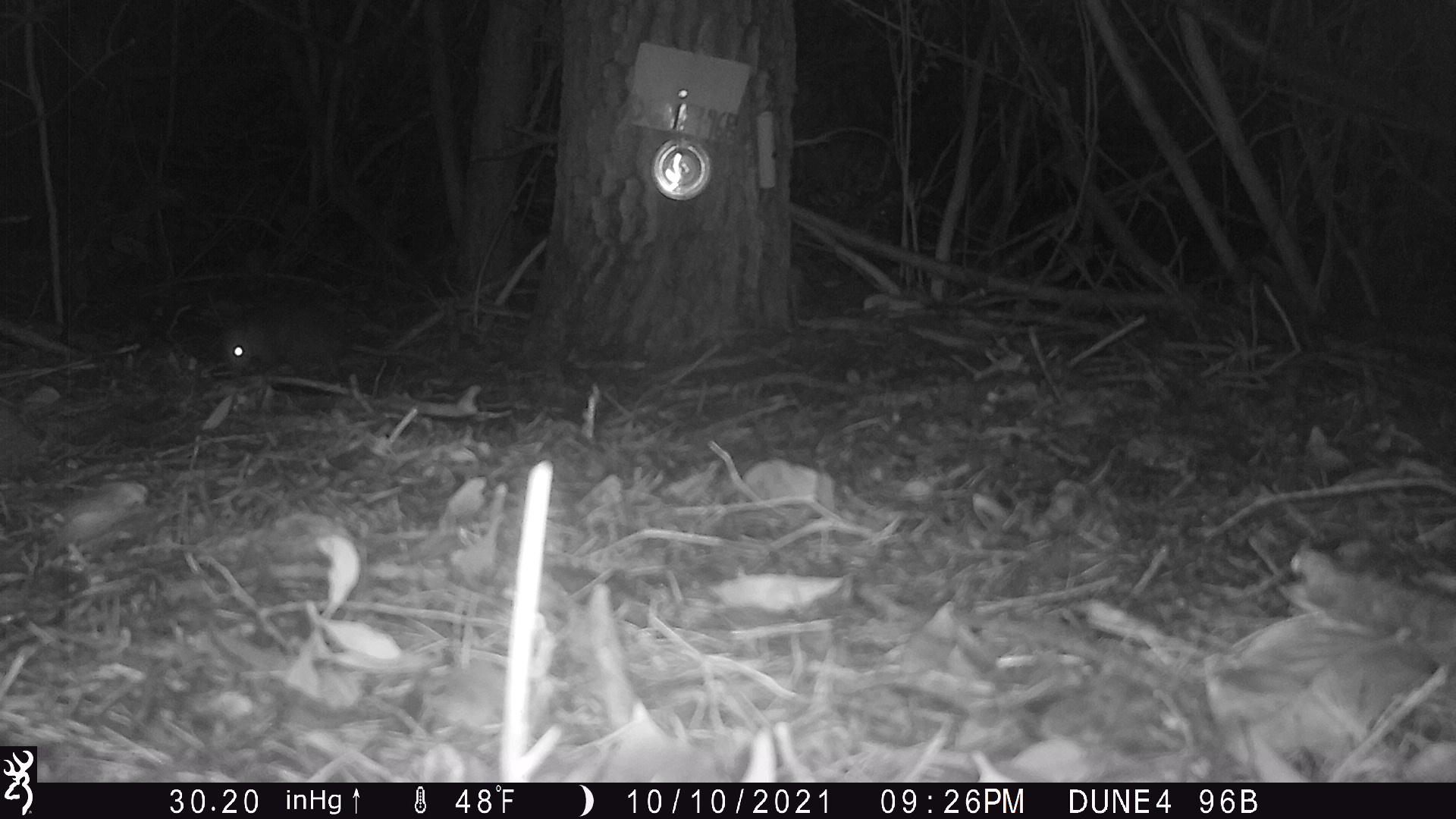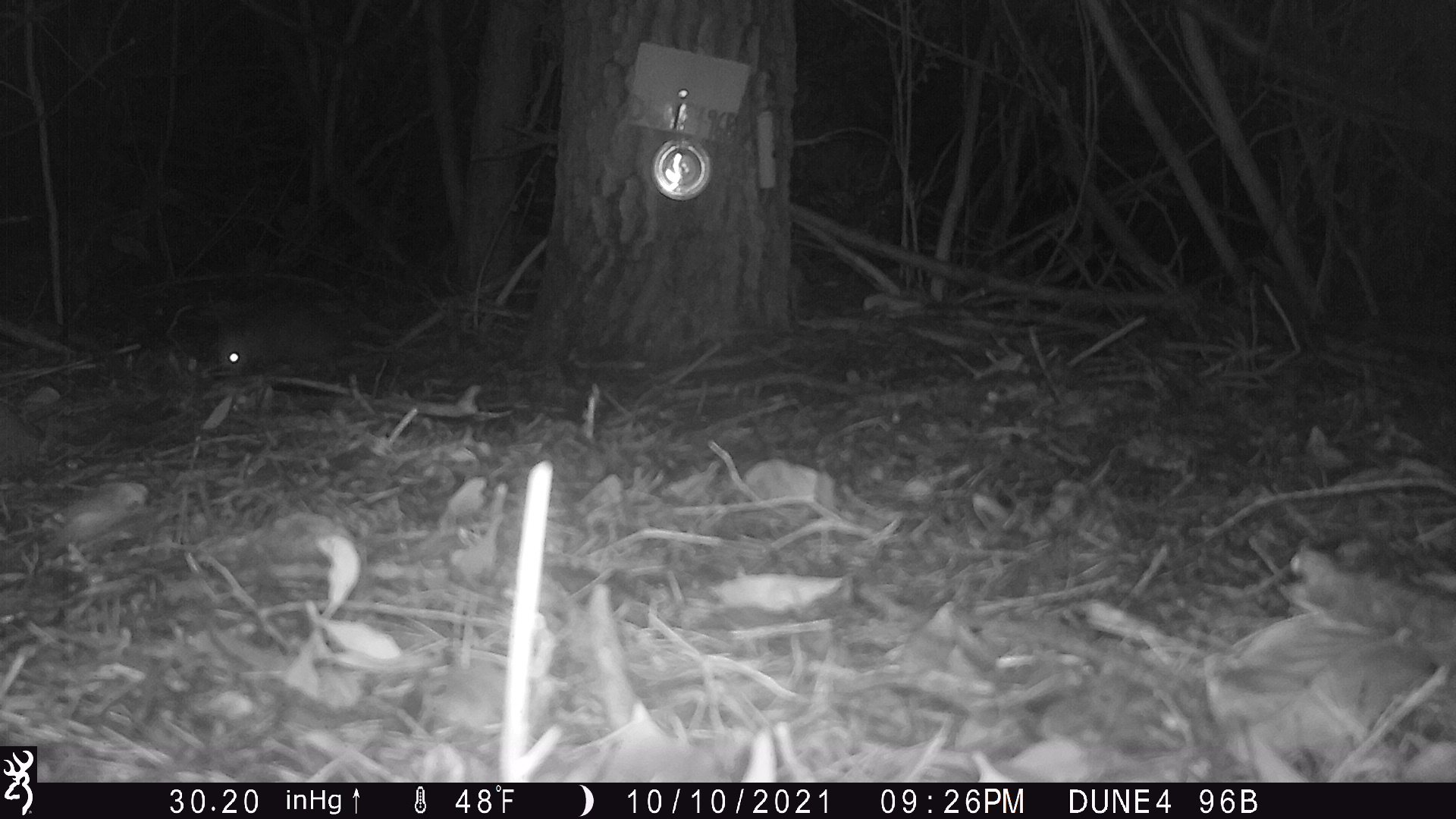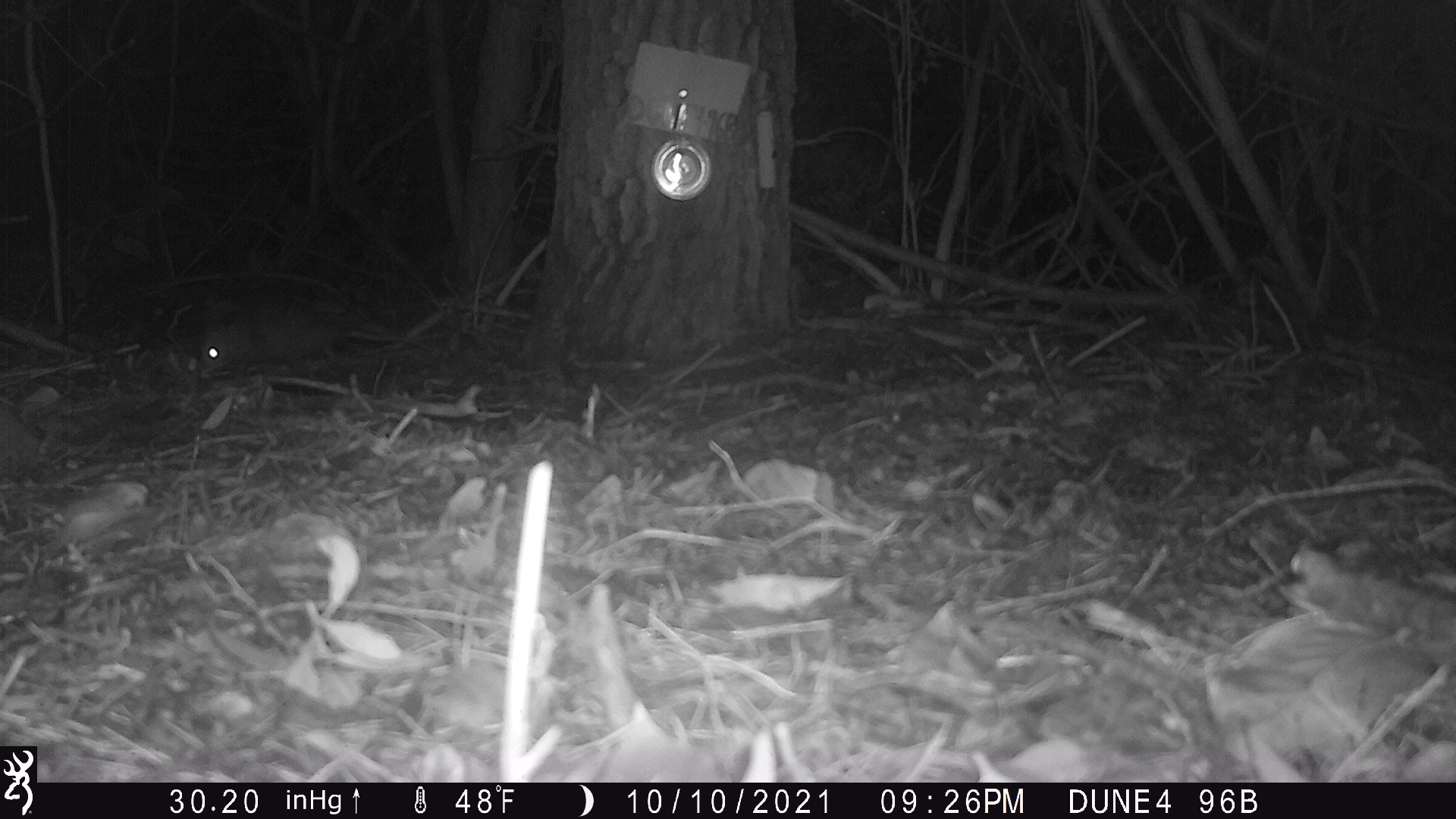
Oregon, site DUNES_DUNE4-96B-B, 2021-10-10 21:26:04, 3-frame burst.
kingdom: Animalia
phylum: Chordata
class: Mammalia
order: Didelphimorphia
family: Didelphidae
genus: Didelphis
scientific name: Didelphis virginiana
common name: virginia opossum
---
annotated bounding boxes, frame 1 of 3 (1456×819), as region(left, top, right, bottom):
virginia opossum: region(199, 295, 378, 409)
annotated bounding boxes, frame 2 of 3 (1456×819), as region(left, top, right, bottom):
virginia opossum: region(208, 277, 382, 411)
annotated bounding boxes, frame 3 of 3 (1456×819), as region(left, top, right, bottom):
virginia opossum: region(179, 292, 363, 388)